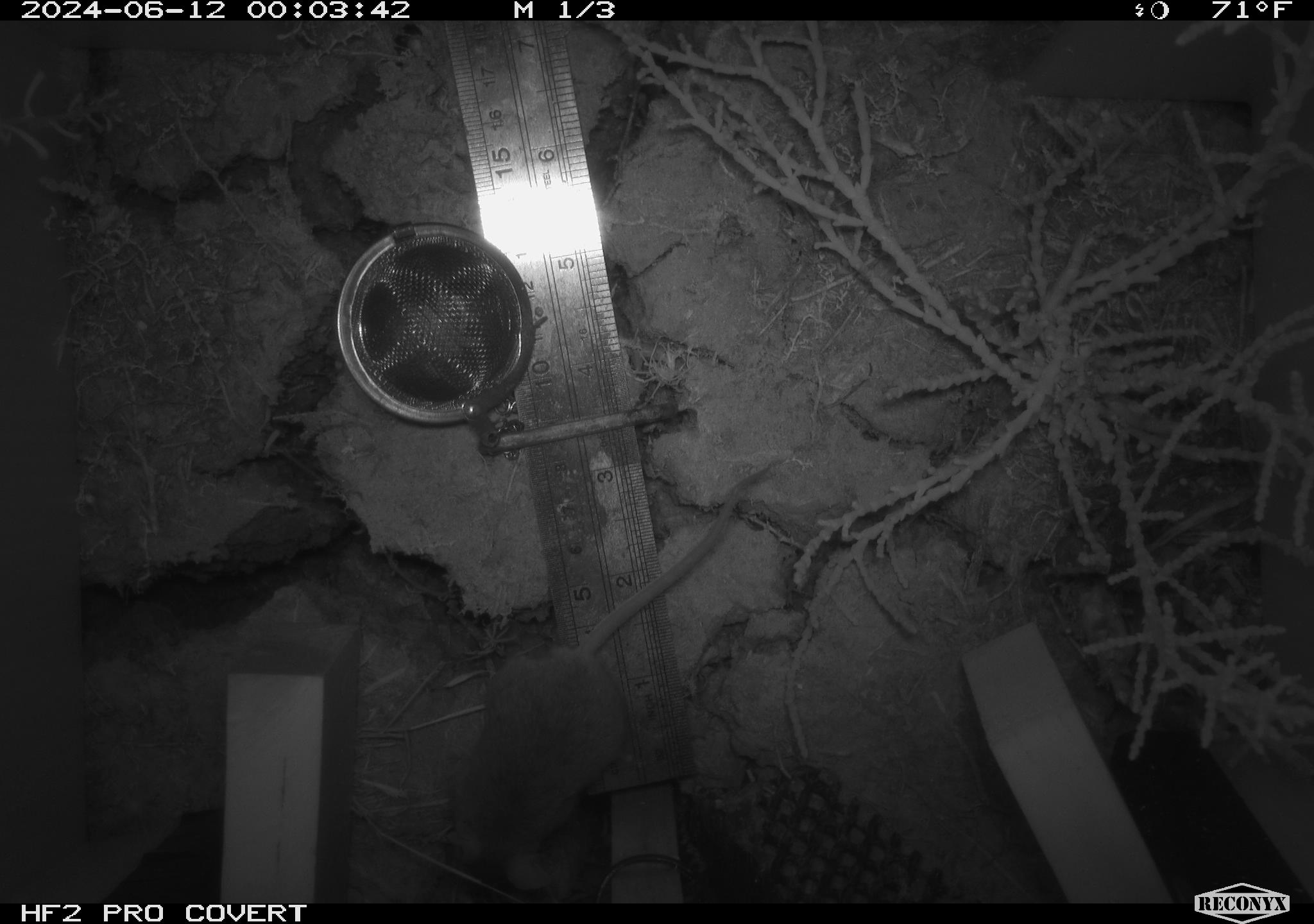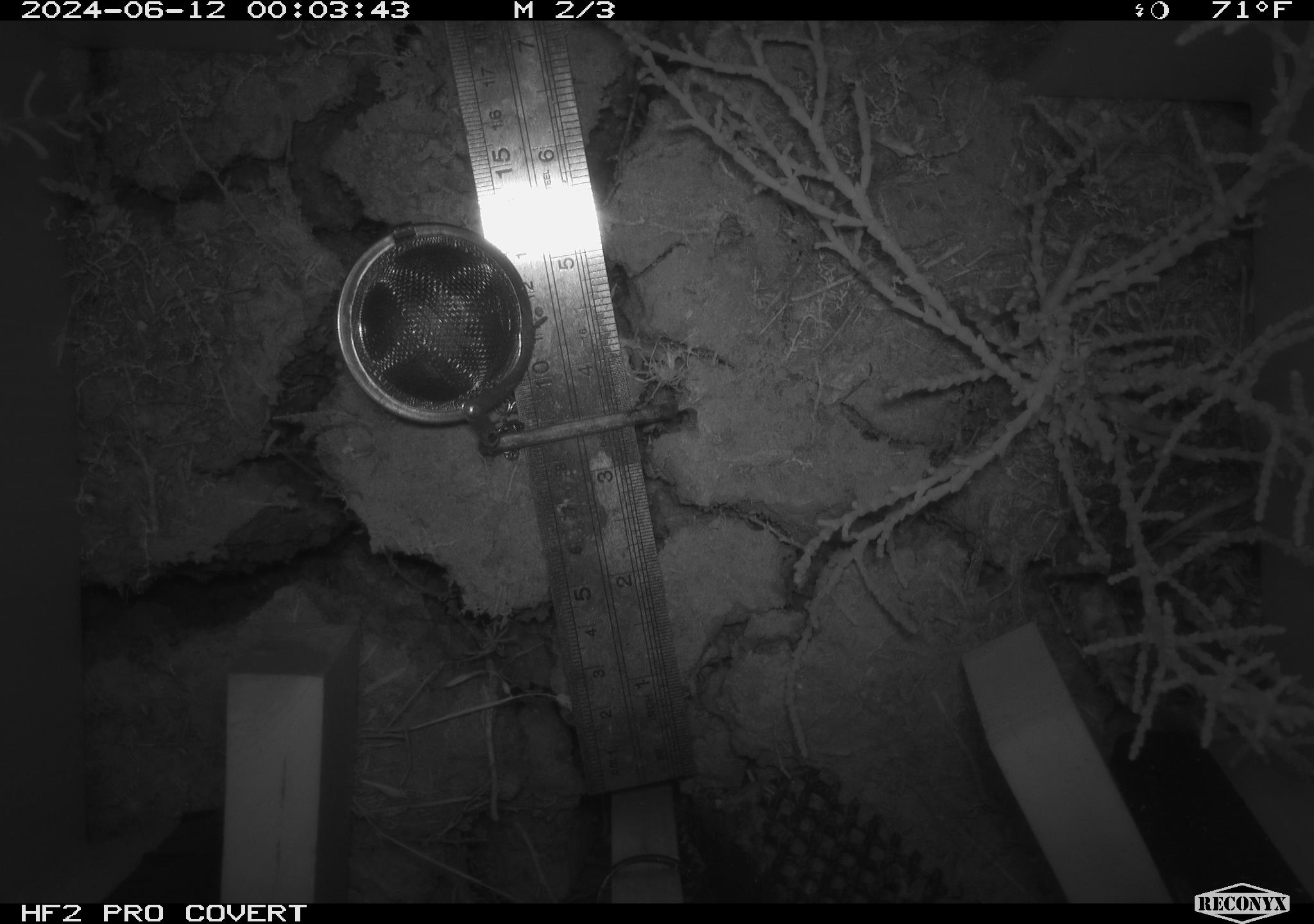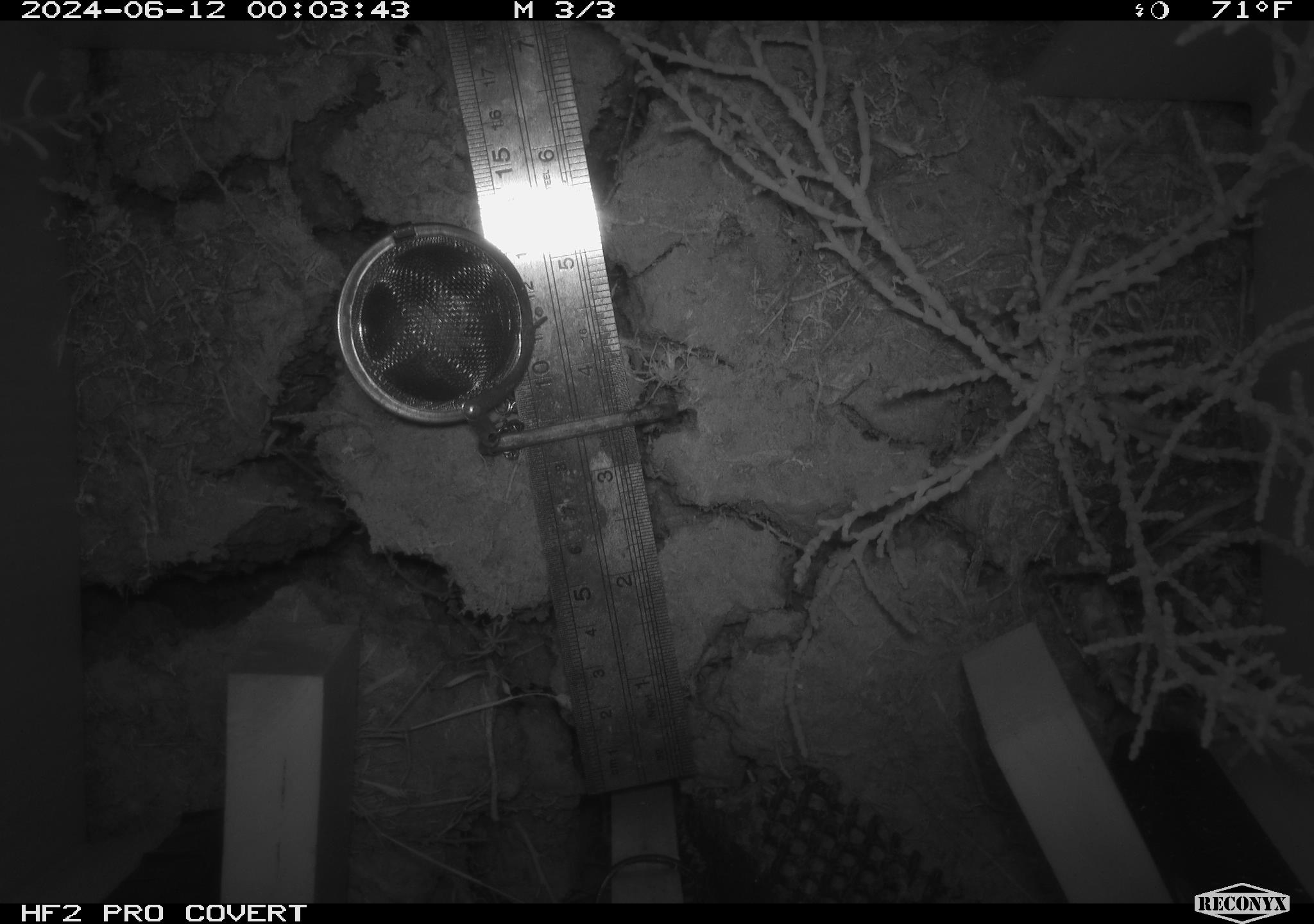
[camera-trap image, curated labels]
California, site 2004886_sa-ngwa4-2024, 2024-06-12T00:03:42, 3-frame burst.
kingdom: Animalia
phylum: Chordata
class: Mammalia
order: Rodentia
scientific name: Rodentia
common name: mouse species